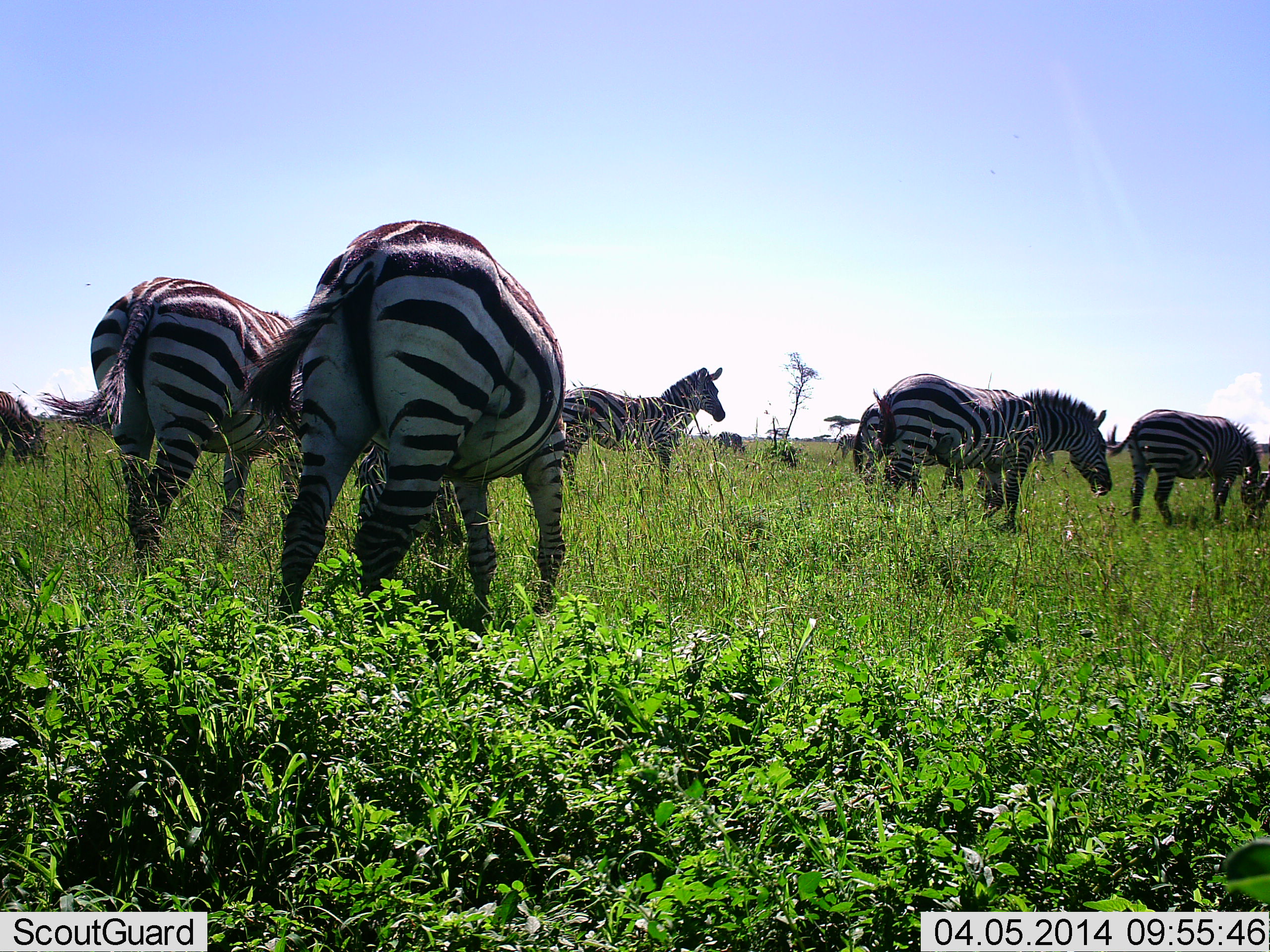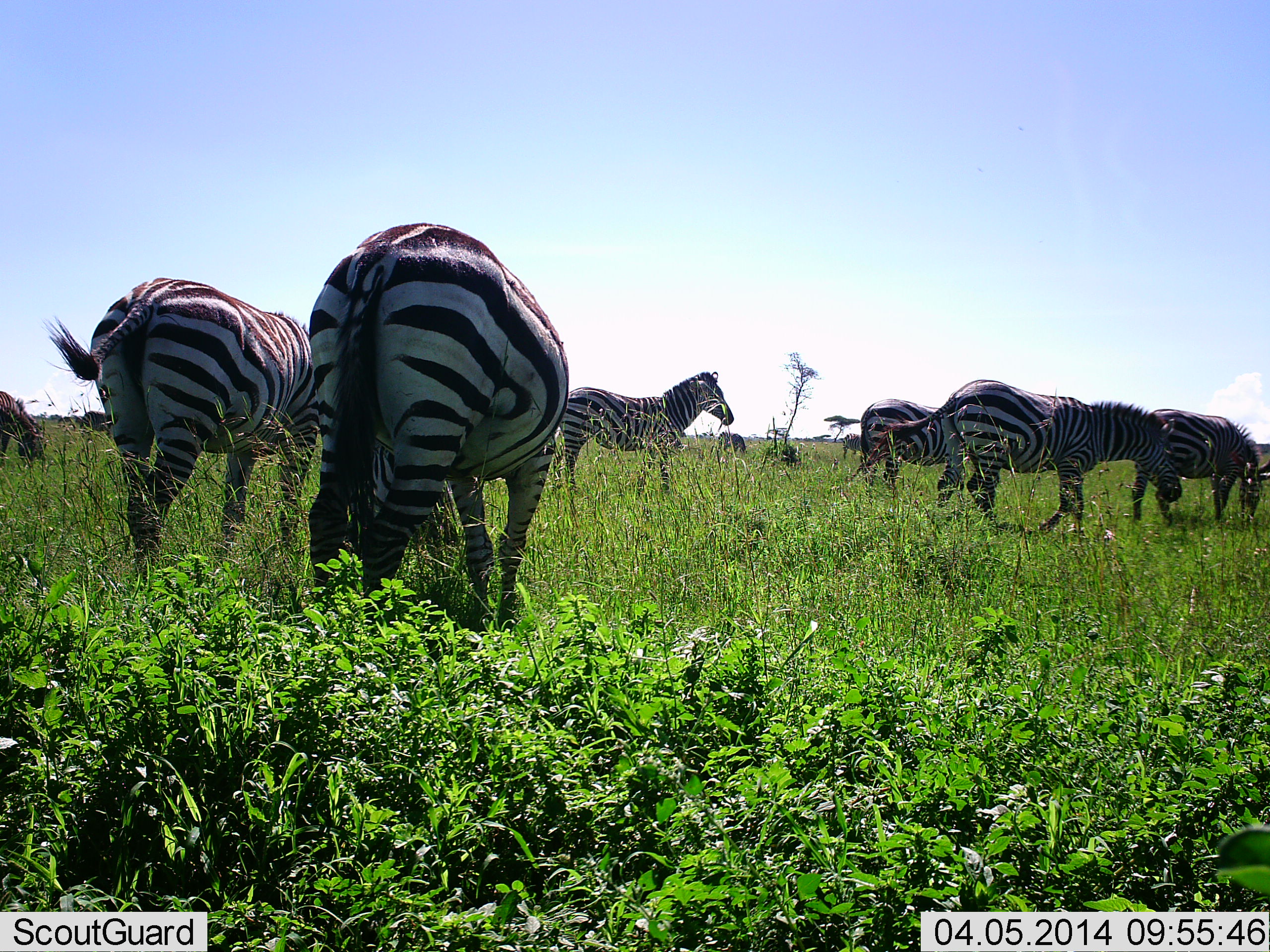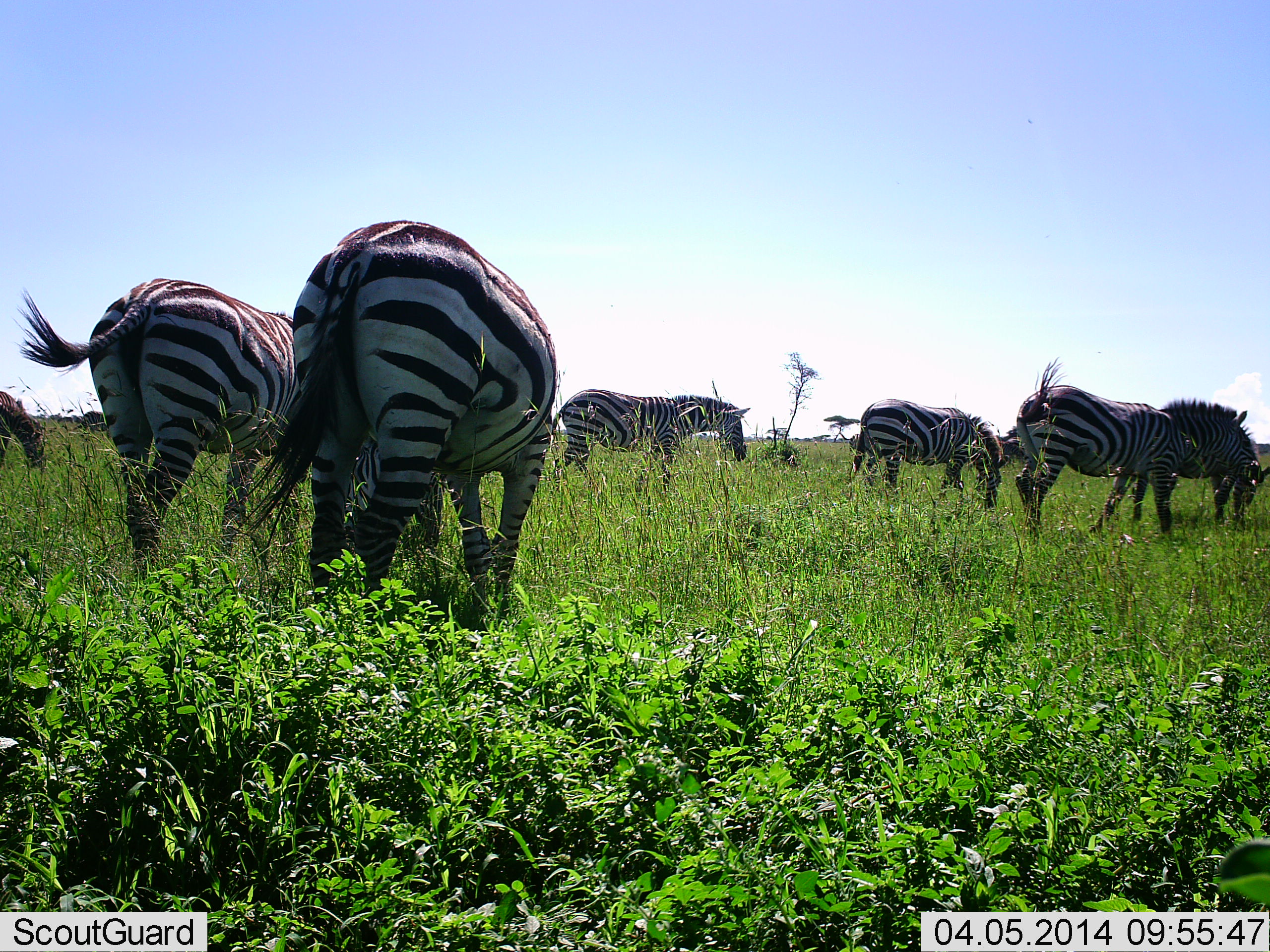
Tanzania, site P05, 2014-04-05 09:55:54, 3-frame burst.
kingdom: Animalia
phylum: Chordata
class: Mammalia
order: Perissodactyla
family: Equidae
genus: Equus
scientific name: Equus quagga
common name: plains zebra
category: zebra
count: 8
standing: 50%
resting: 0%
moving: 30%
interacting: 0%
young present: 0%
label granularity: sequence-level